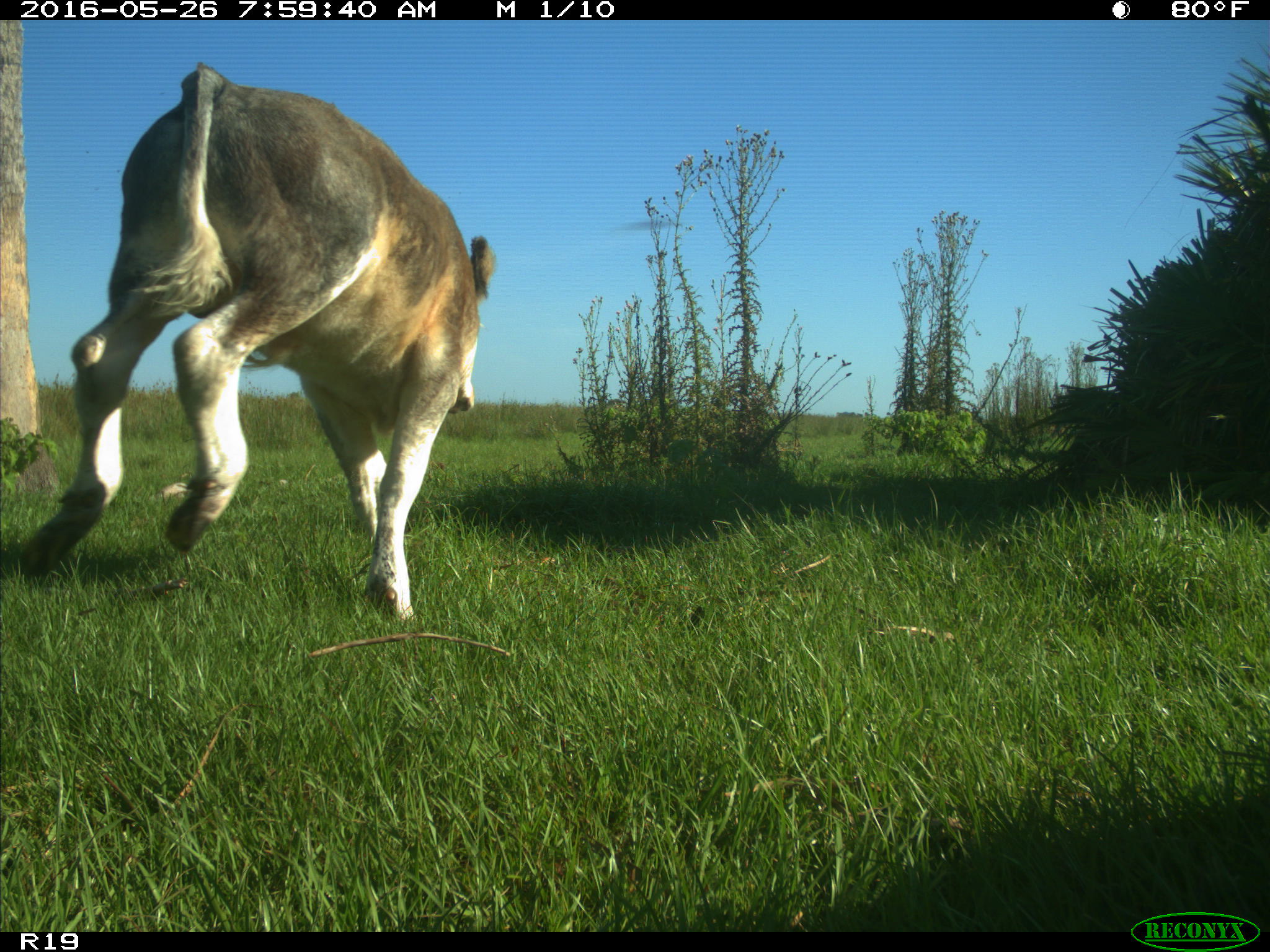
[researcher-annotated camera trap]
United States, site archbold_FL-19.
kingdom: Animalia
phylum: Chordata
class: Mammalia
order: Artiodactyla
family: Bovidae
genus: Bos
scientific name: Bos taurus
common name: domestic cow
Bos taurus (domestic cow).